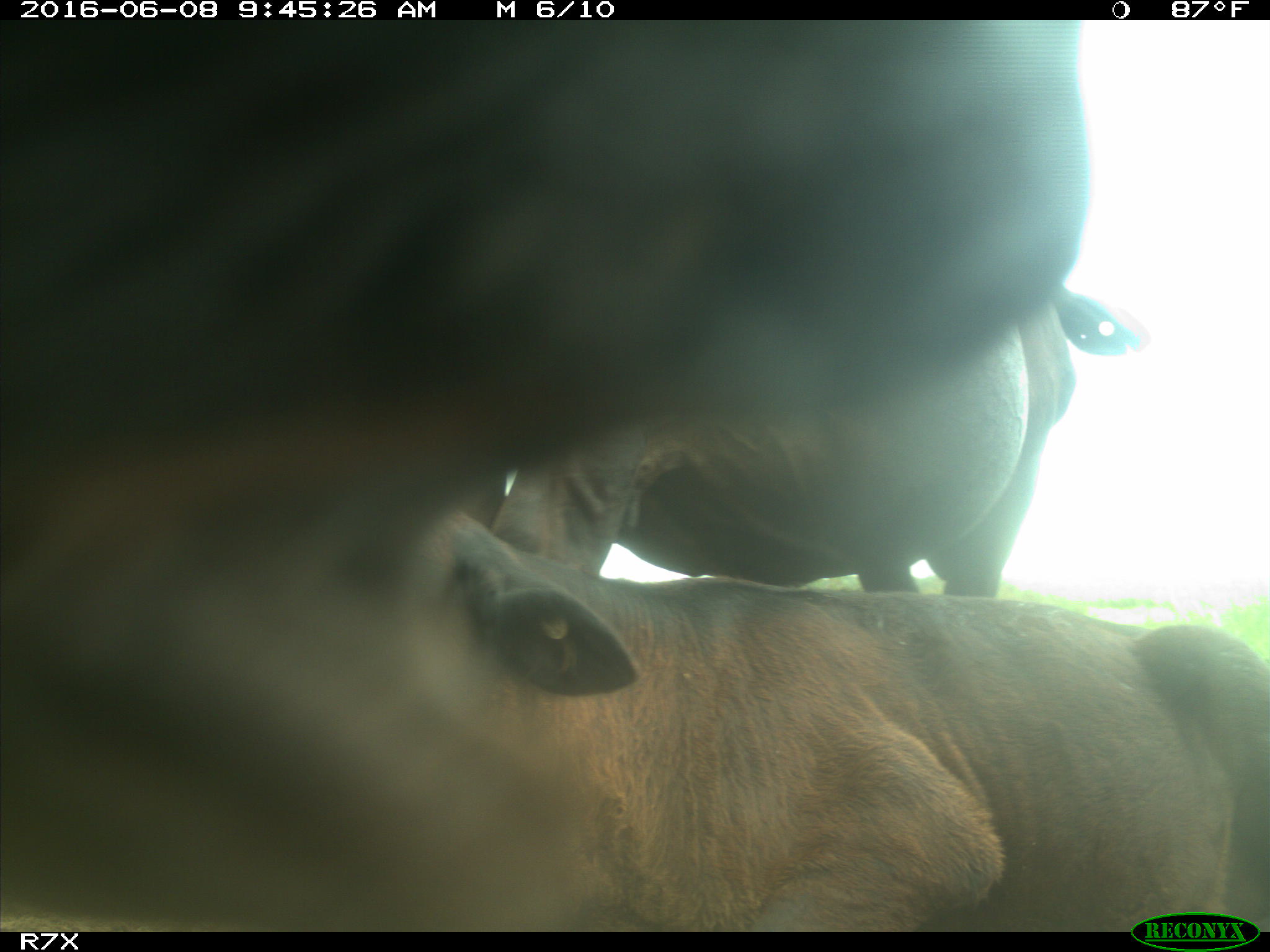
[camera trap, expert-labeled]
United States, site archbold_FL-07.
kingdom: Animalia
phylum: Chordata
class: Mammalia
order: Artiodactyla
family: Bovidae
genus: Bos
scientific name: Bos taurus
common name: domestic cow